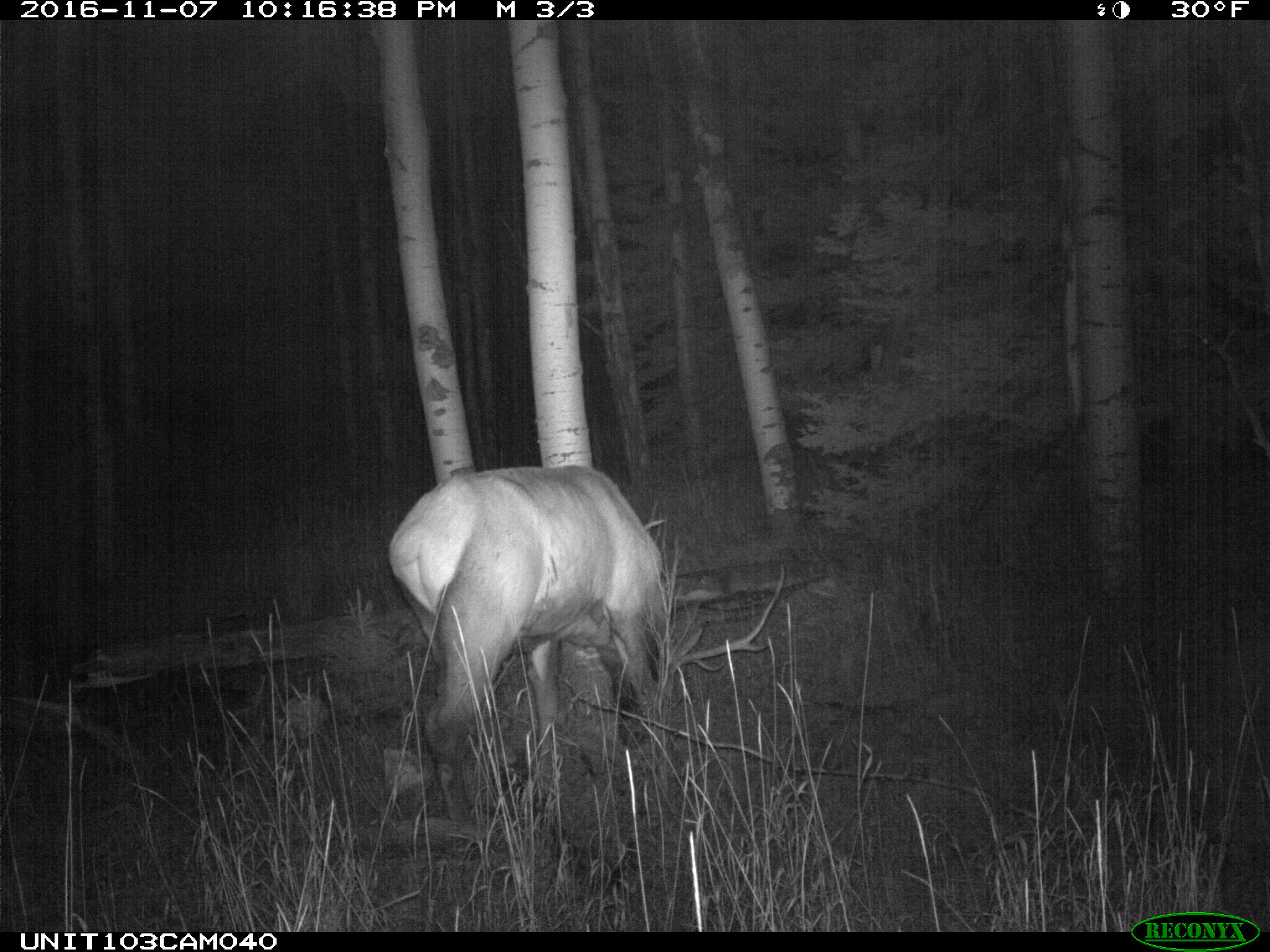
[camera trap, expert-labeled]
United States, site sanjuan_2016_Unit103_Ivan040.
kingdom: Animalia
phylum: Chordata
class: Mammalia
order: Artiodactyla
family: Cervidae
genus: Cervus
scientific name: Cervus elaphus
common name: red deer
Cervus elaphus (red deer).